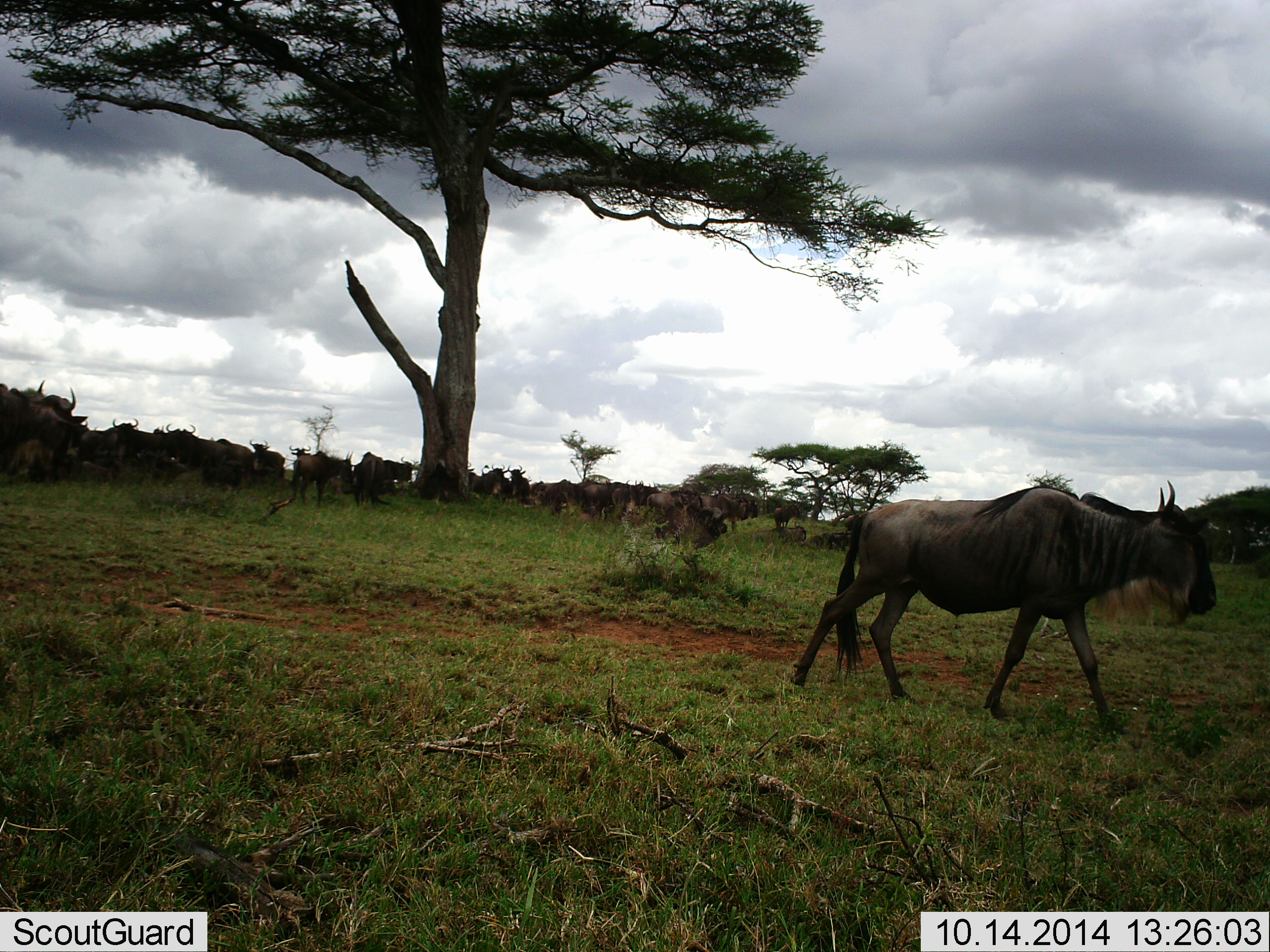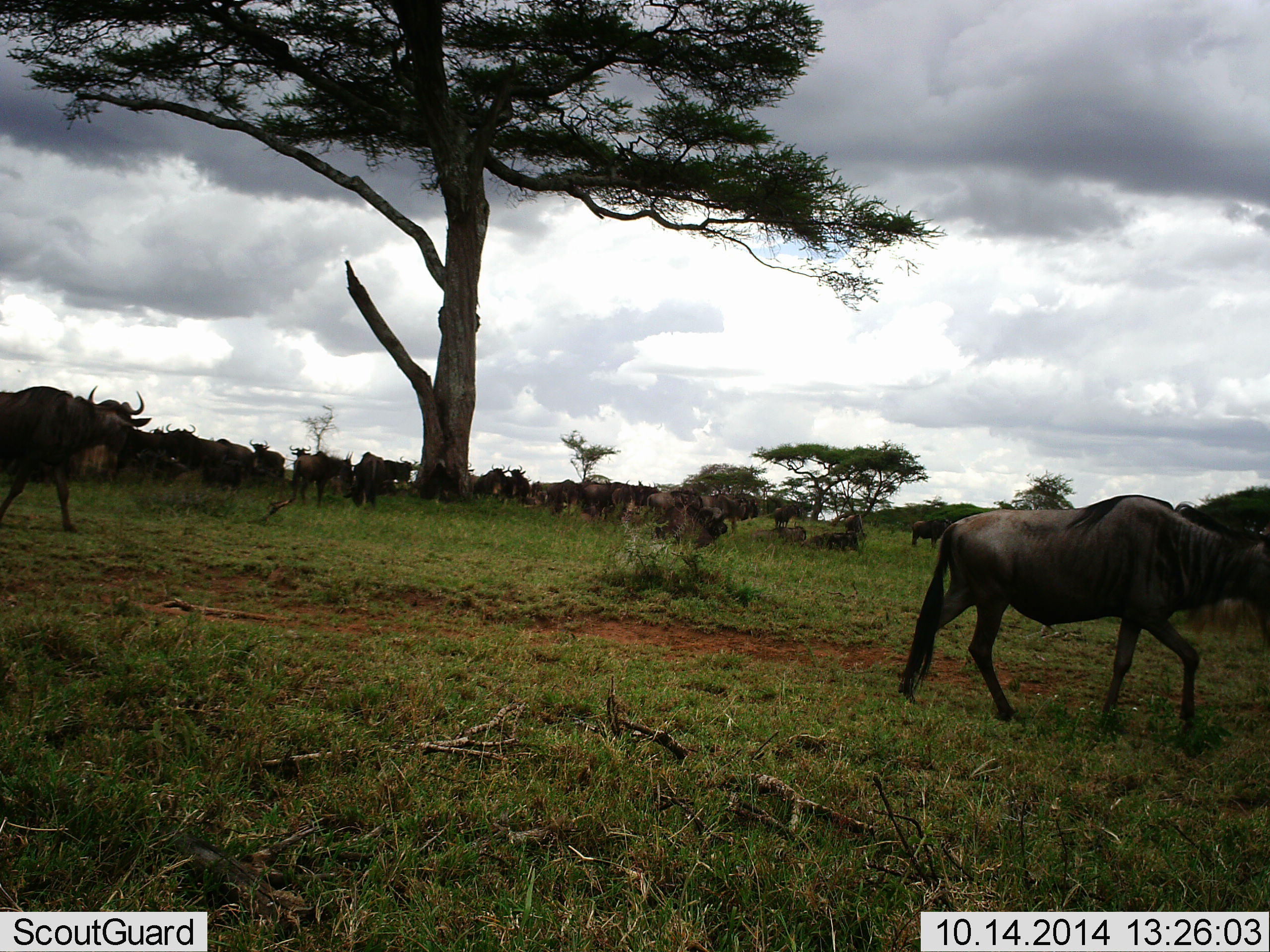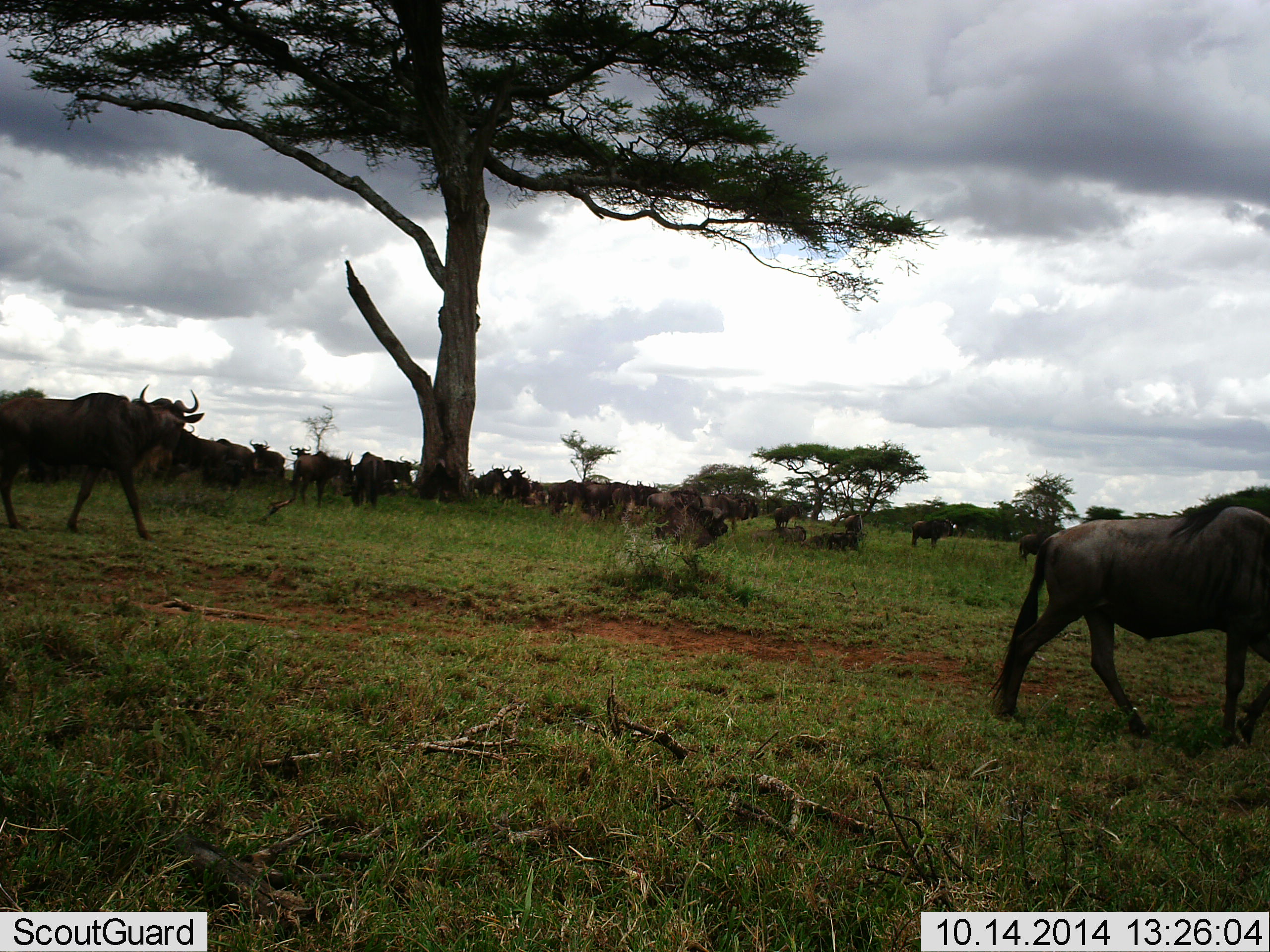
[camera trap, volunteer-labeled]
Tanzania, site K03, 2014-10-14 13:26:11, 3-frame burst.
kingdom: Animalia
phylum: Chordata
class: Mammalia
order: Artiodactyla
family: Bovidae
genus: Connochaetes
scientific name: Connochaetes taurinus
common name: blue wildebeest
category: wildebeest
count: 11-50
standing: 40%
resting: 20%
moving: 80%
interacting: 0%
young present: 0%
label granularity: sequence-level